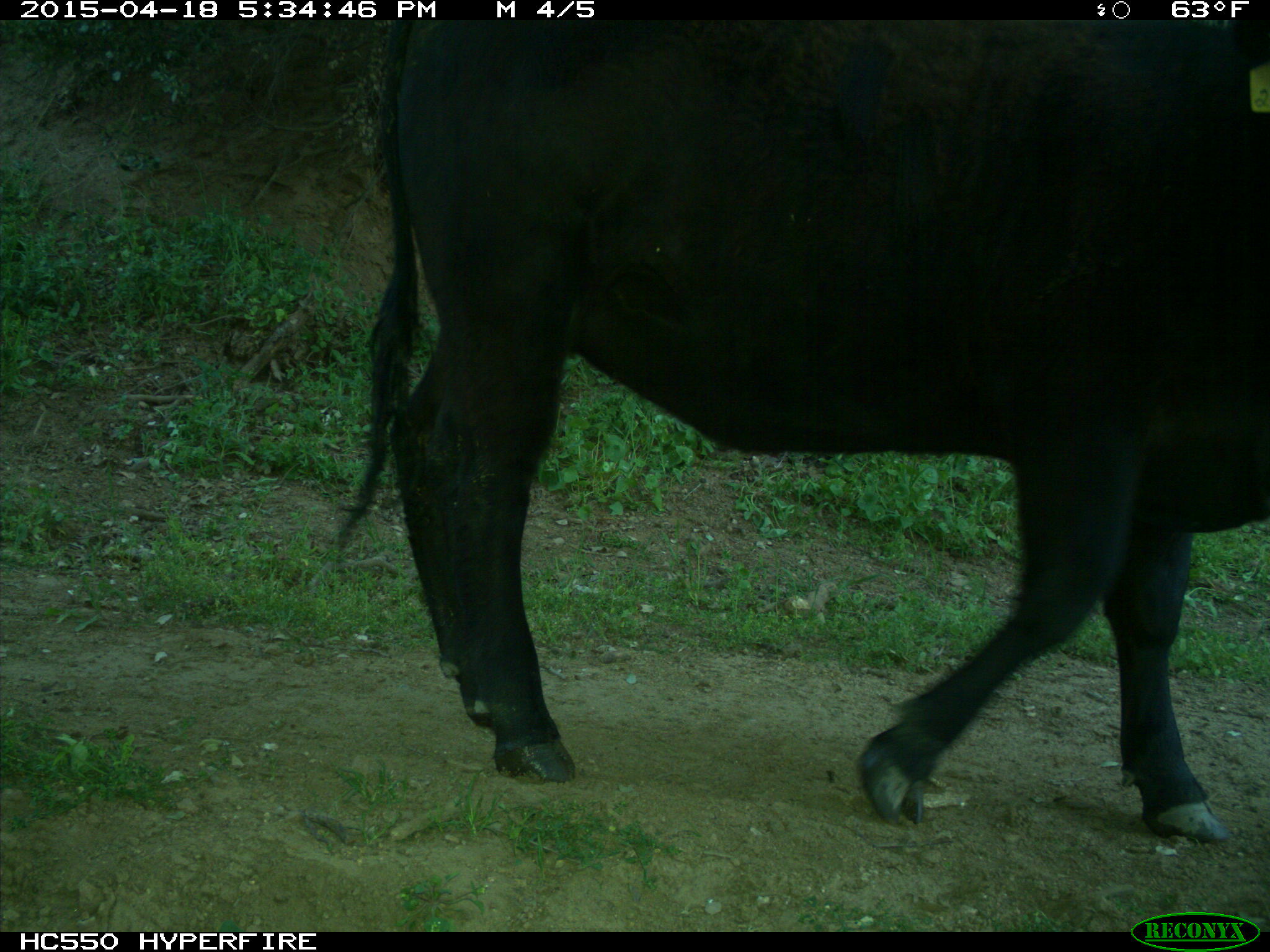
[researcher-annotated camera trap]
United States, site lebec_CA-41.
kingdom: Animalia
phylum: Chordata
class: Mammalia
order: Artiodactyla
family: Bovidae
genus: Bos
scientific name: Bos taurus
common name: domestic cow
Bos taurus (domestic cow).